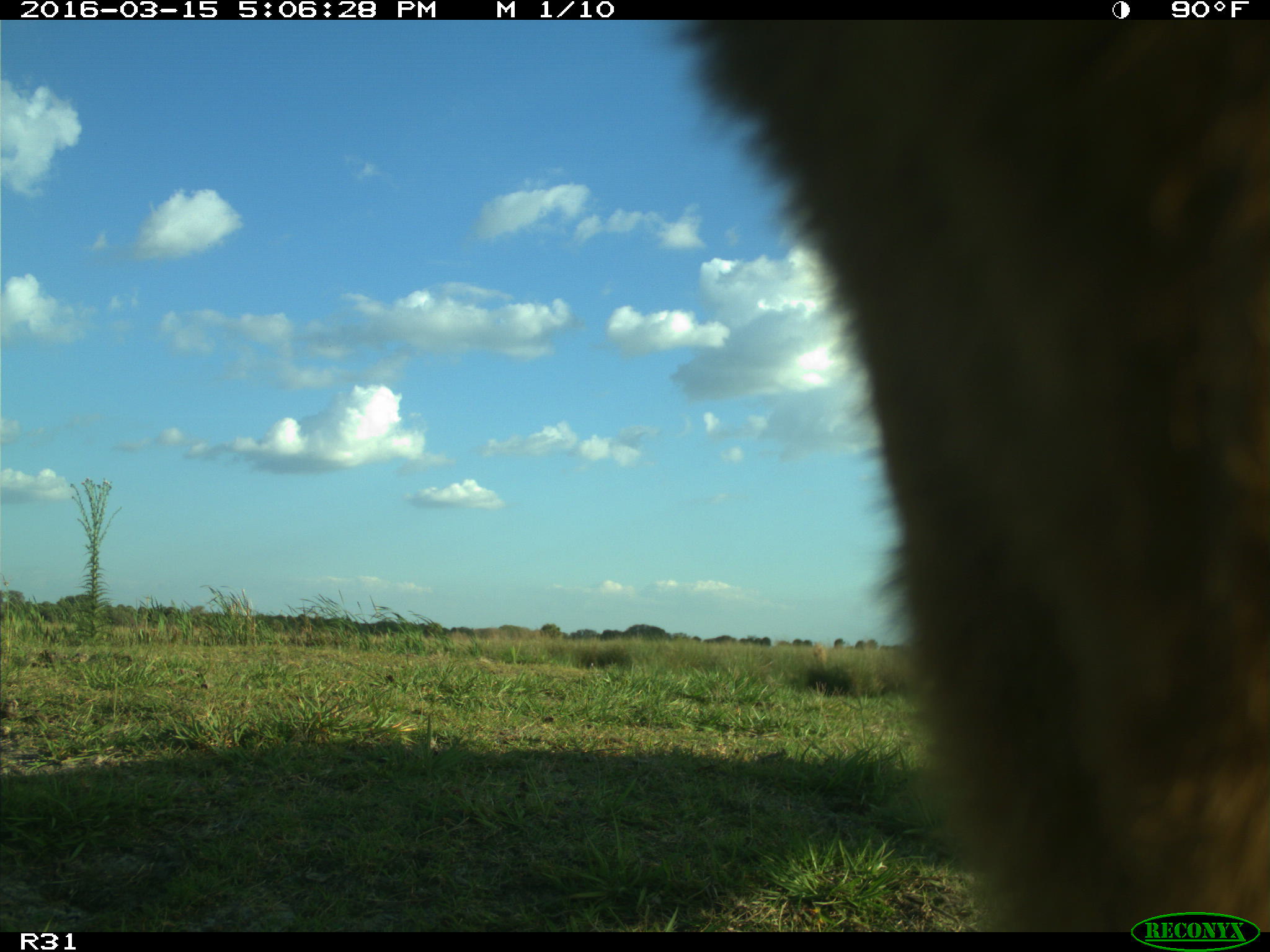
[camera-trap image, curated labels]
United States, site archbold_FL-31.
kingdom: Animalia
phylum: Chordata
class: Mammalia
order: Artiodactyla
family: Bovidae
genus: Bos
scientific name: Bos taurus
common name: domestic cow